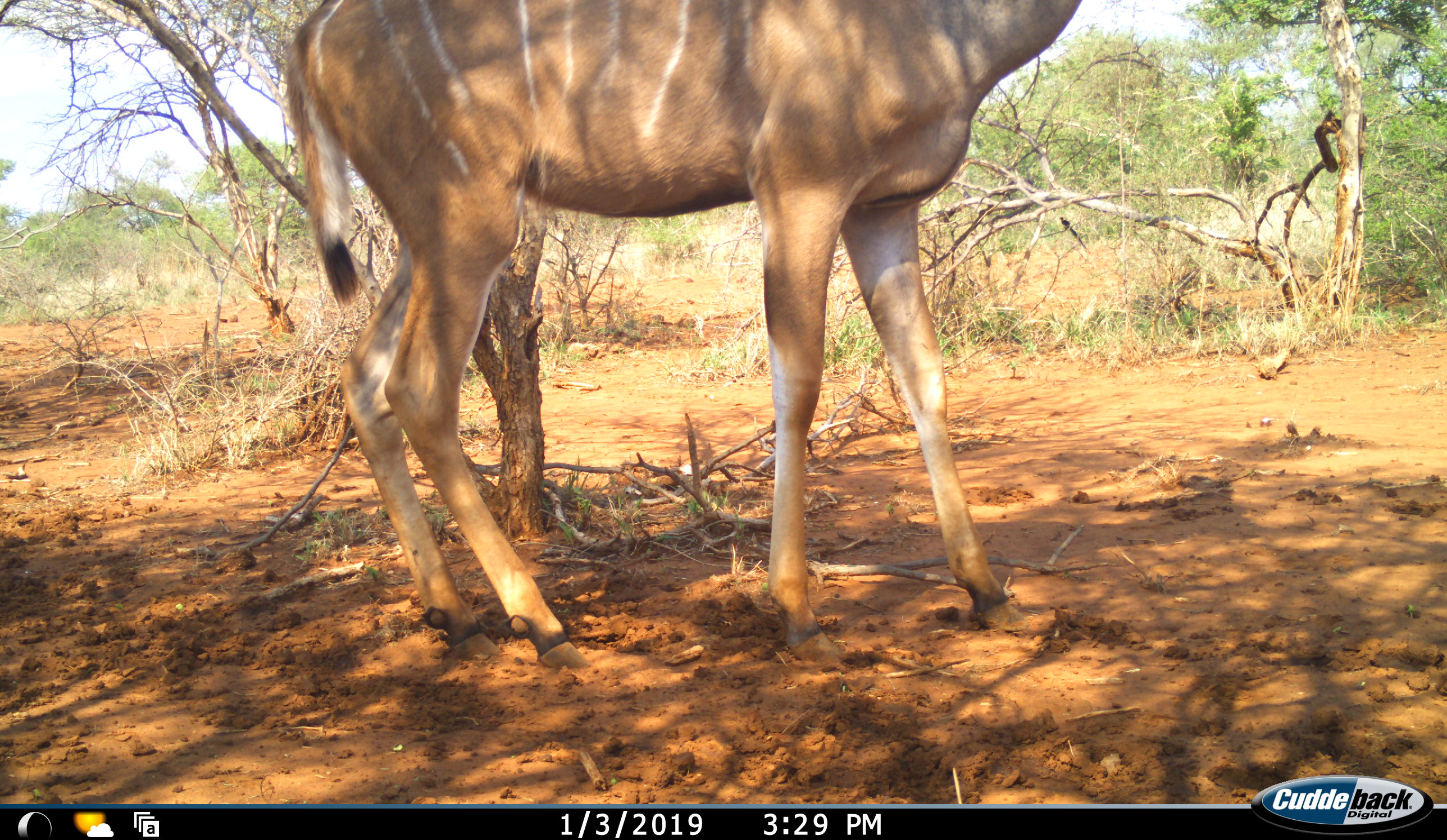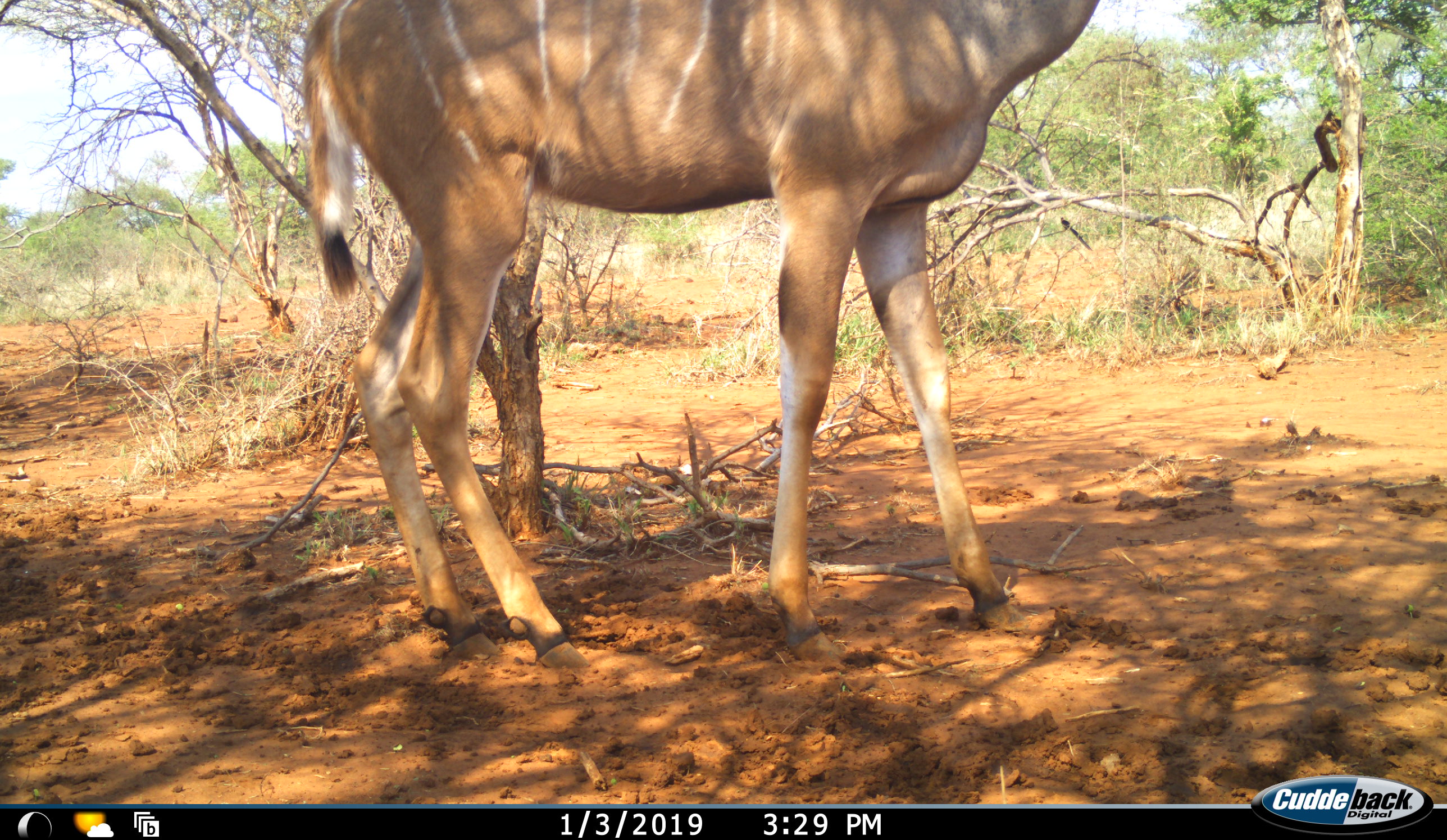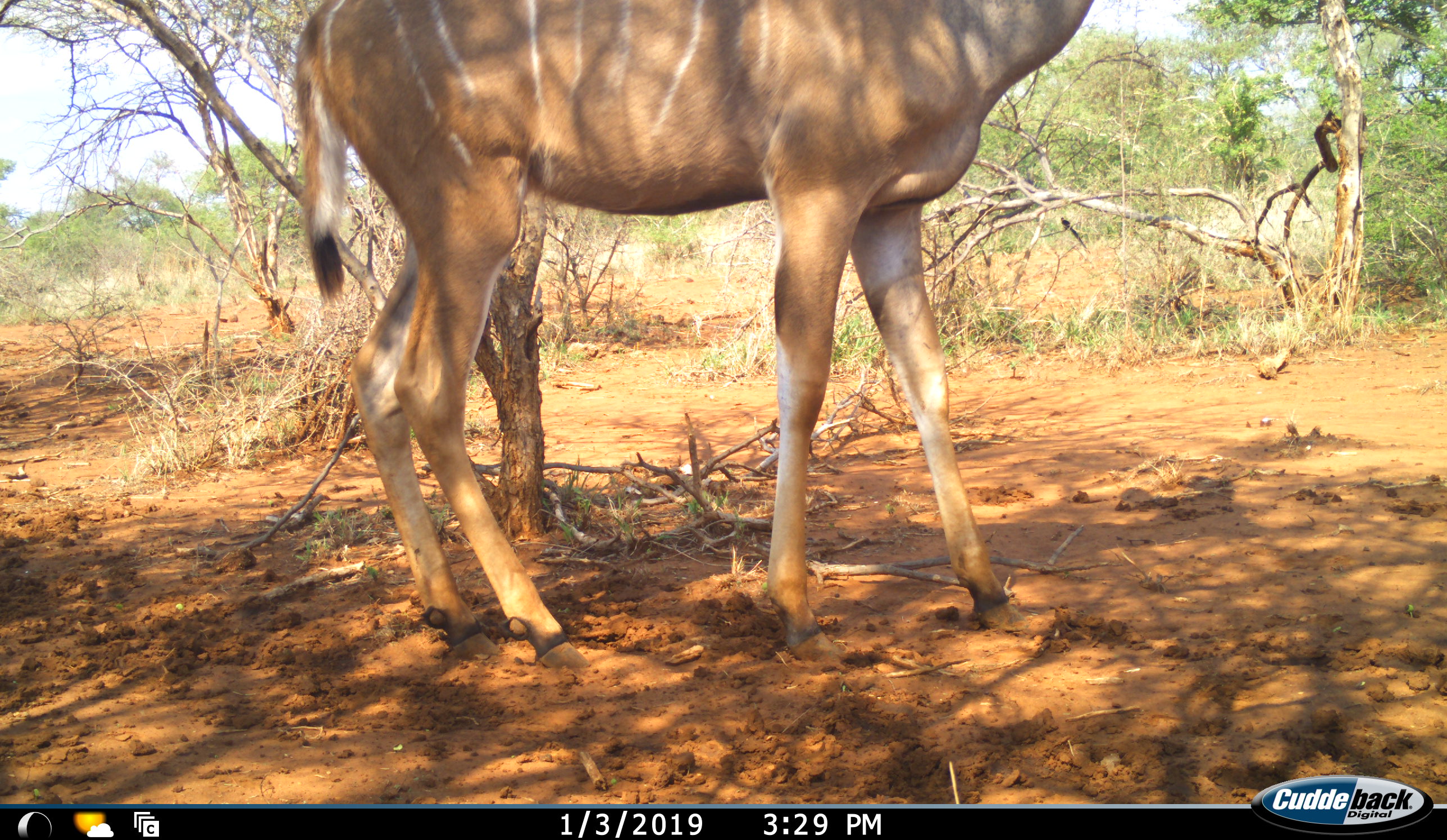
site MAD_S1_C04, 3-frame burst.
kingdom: Animalia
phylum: Chordata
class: Mammalia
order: Artiodactyla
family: Bovidae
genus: Tragelaphus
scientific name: Tragelaphus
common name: kudu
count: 1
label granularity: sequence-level